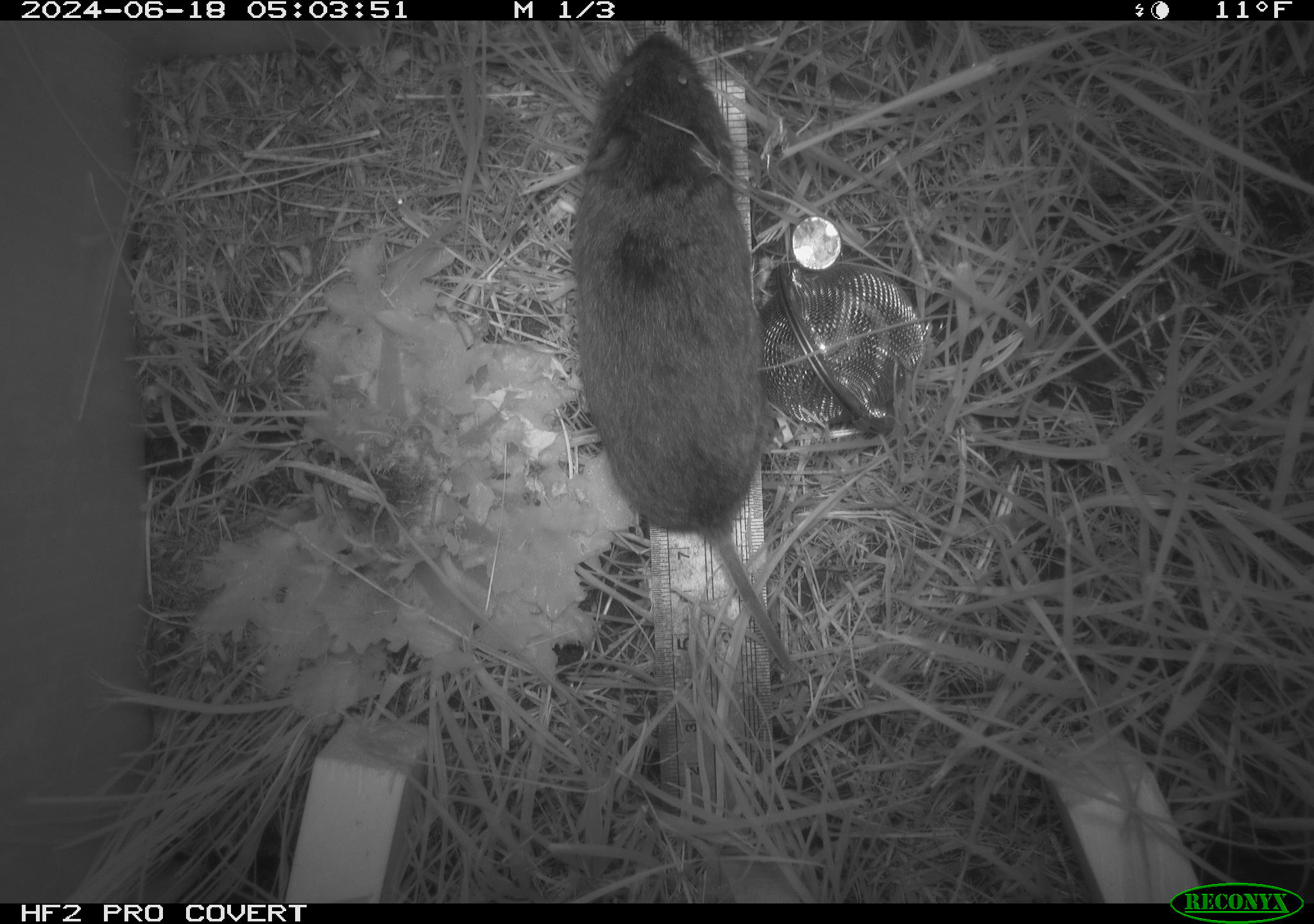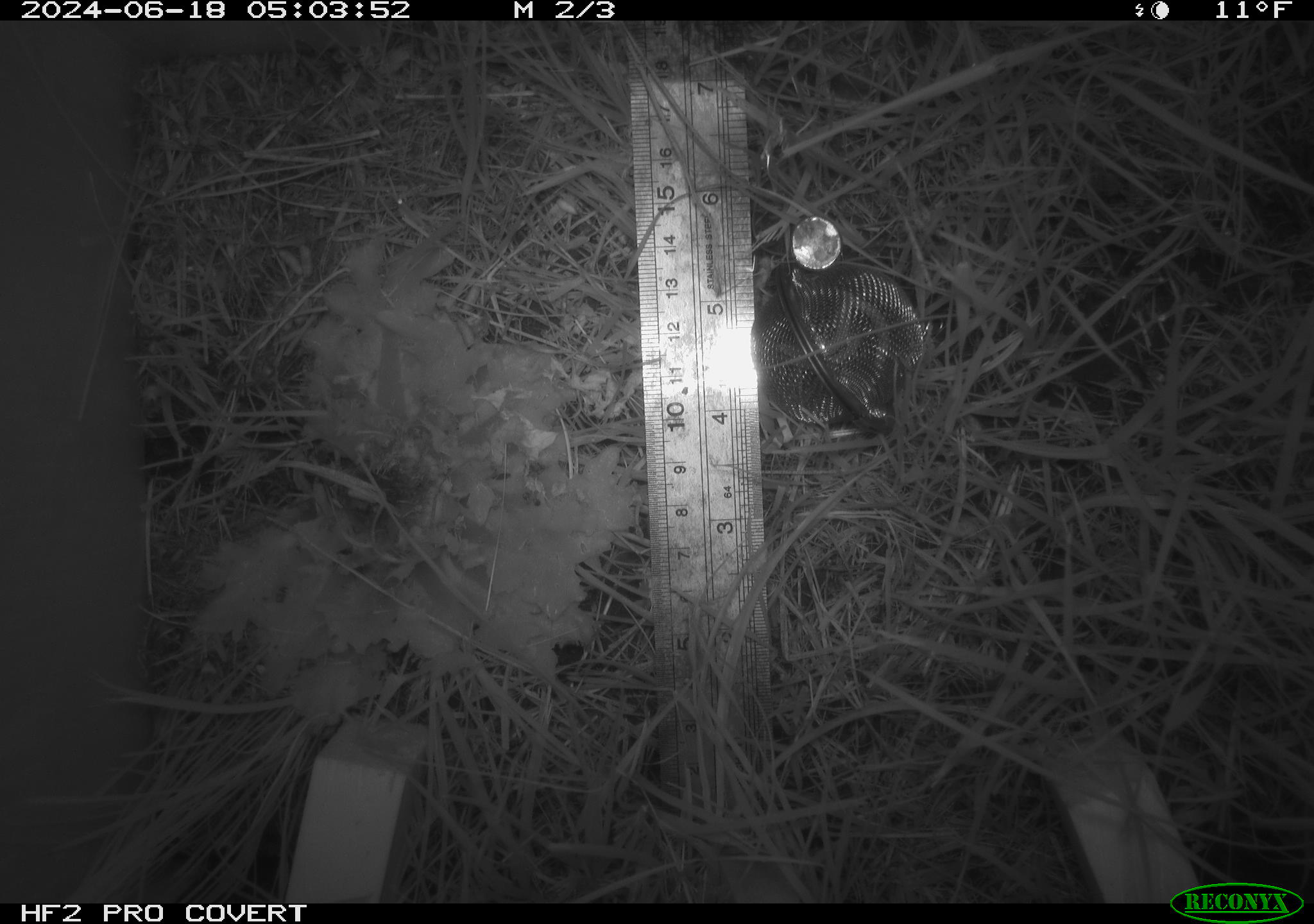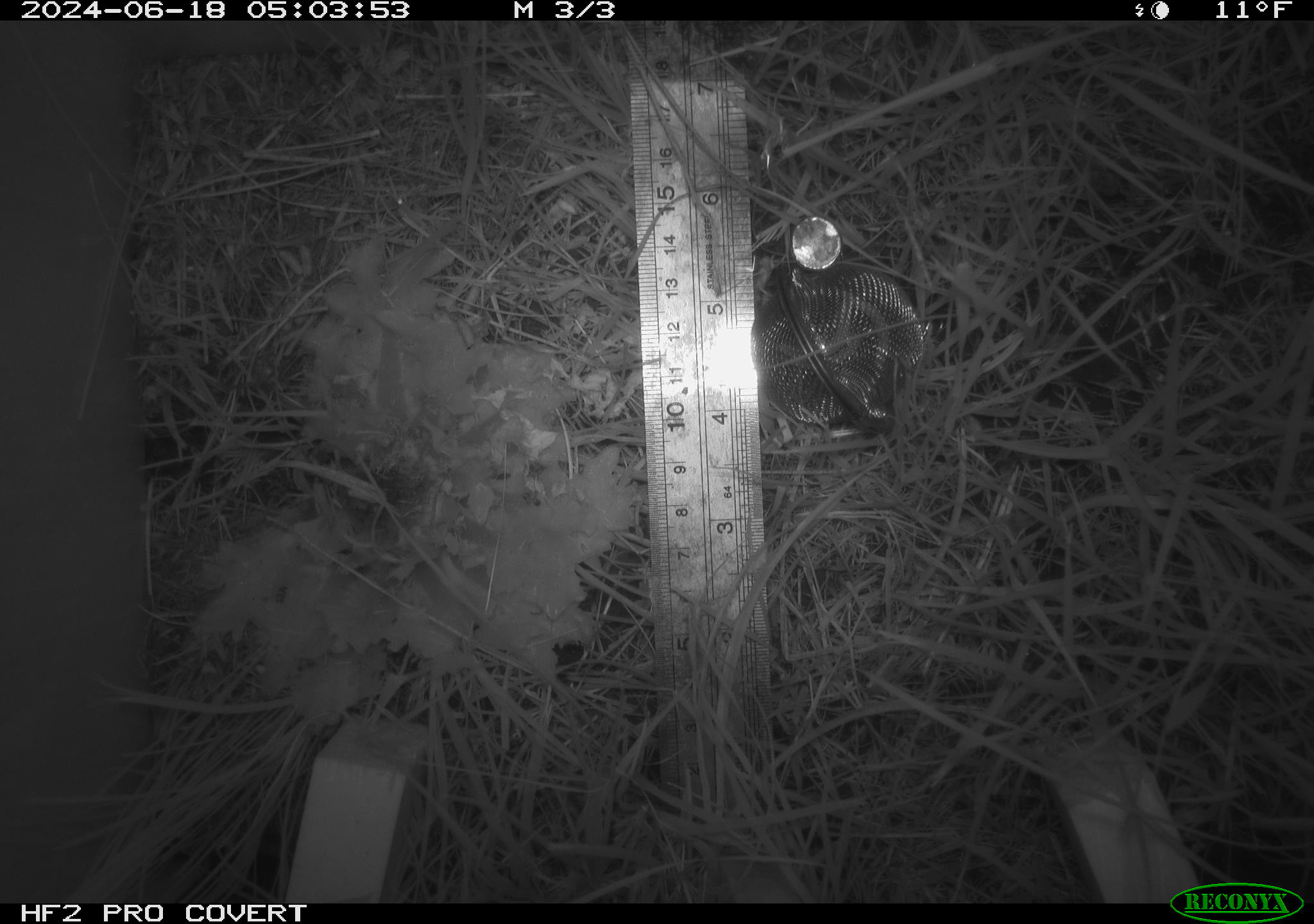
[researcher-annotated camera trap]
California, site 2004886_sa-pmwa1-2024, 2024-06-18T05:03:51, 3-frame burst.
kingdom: Animalia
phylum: Chordata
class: Mammalia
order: Rodentia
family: Cricetidae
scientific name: Arvicolinae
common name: voles, lemmings, and muskrats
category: arvicolinae subfamily